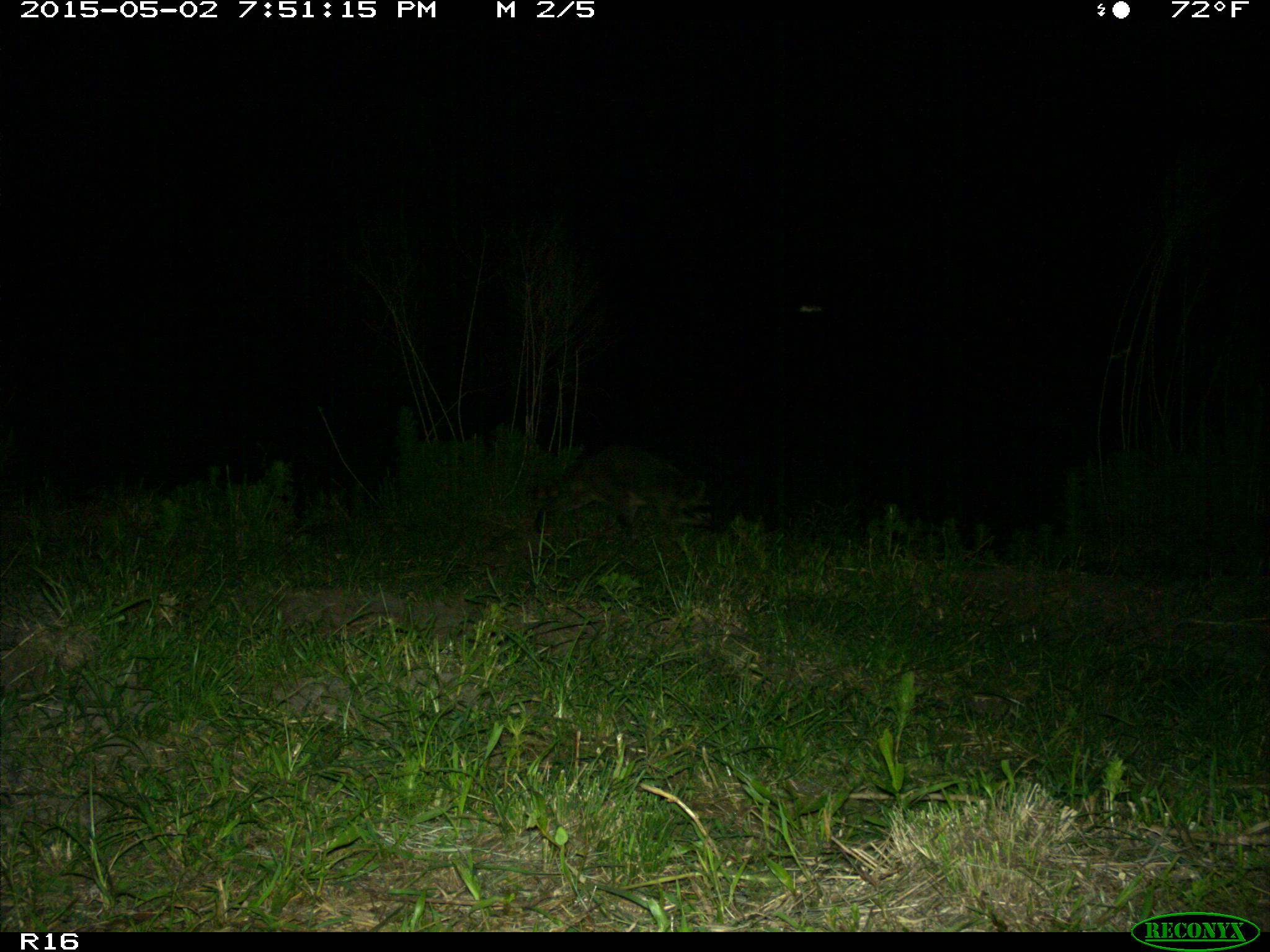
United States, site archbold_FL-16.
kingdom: Animalia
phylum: Chordata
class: Mammalia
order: Carnivora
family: Procyonidae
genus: Procyon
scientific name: Procyon lotor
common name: common raccoon